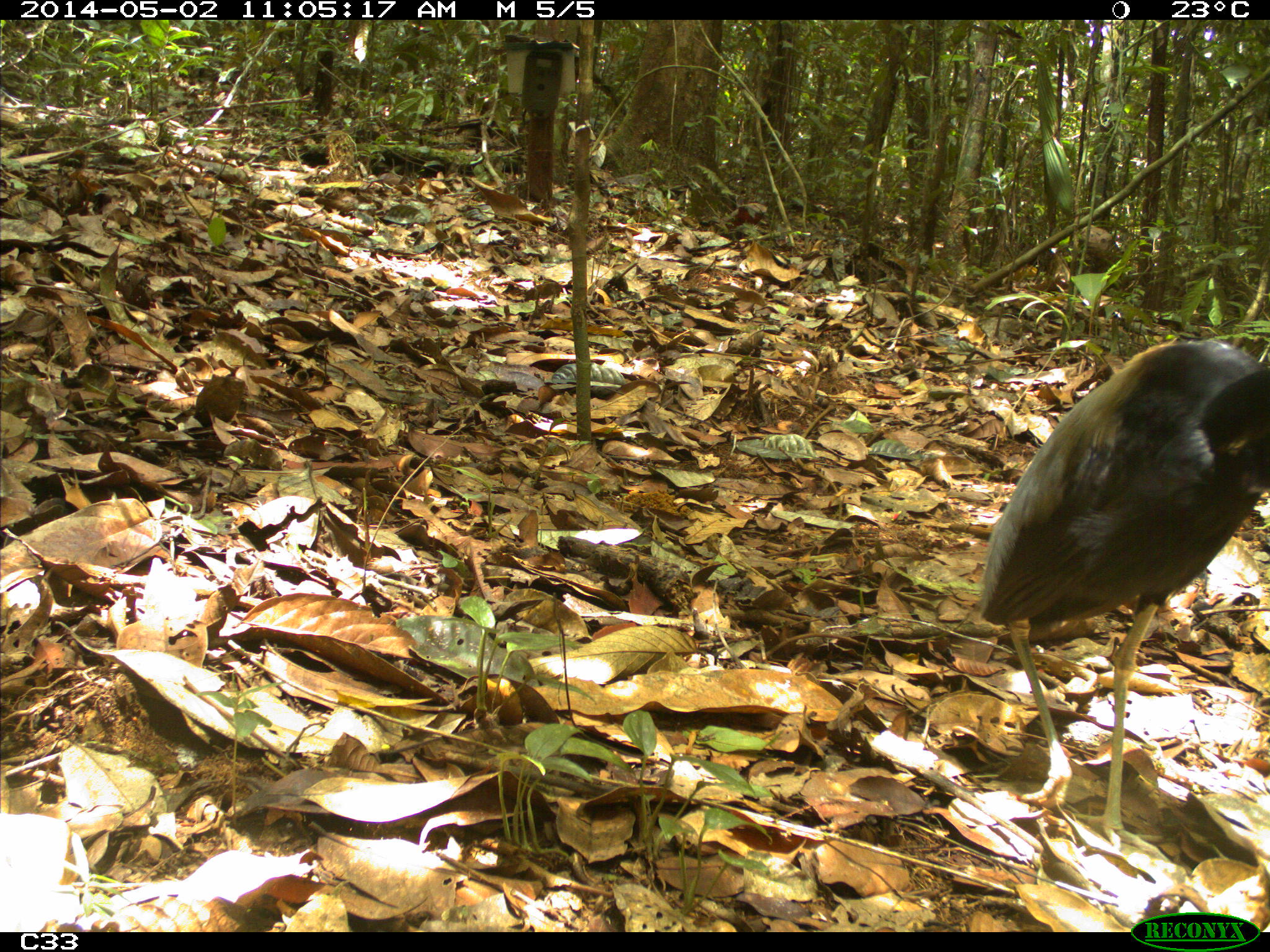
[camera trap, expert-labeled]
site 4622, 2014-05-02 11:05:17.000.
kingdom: Animalia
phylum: Chordata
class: Aves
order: Gruiformes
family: Psophiidae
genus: Psophia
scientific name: Psophia crepitans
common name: gray-winged trumpeter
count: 2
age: adult